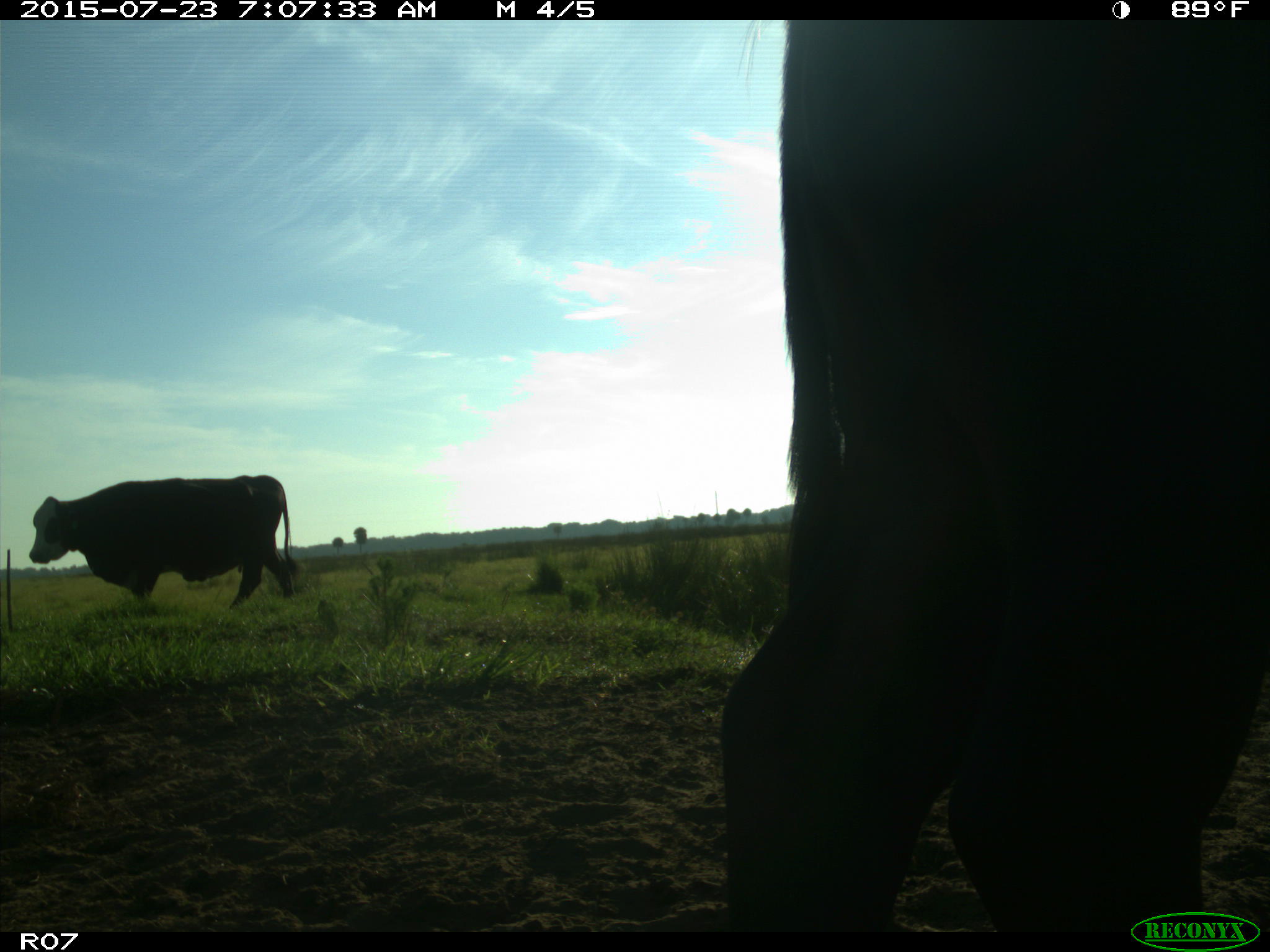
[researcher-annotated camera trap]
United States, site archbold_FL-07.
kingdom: Animalia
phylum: Chordata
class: Mammalia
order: Artiodactyla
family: Bovidae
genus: Bos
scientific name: Bos taurus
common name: domestic cow